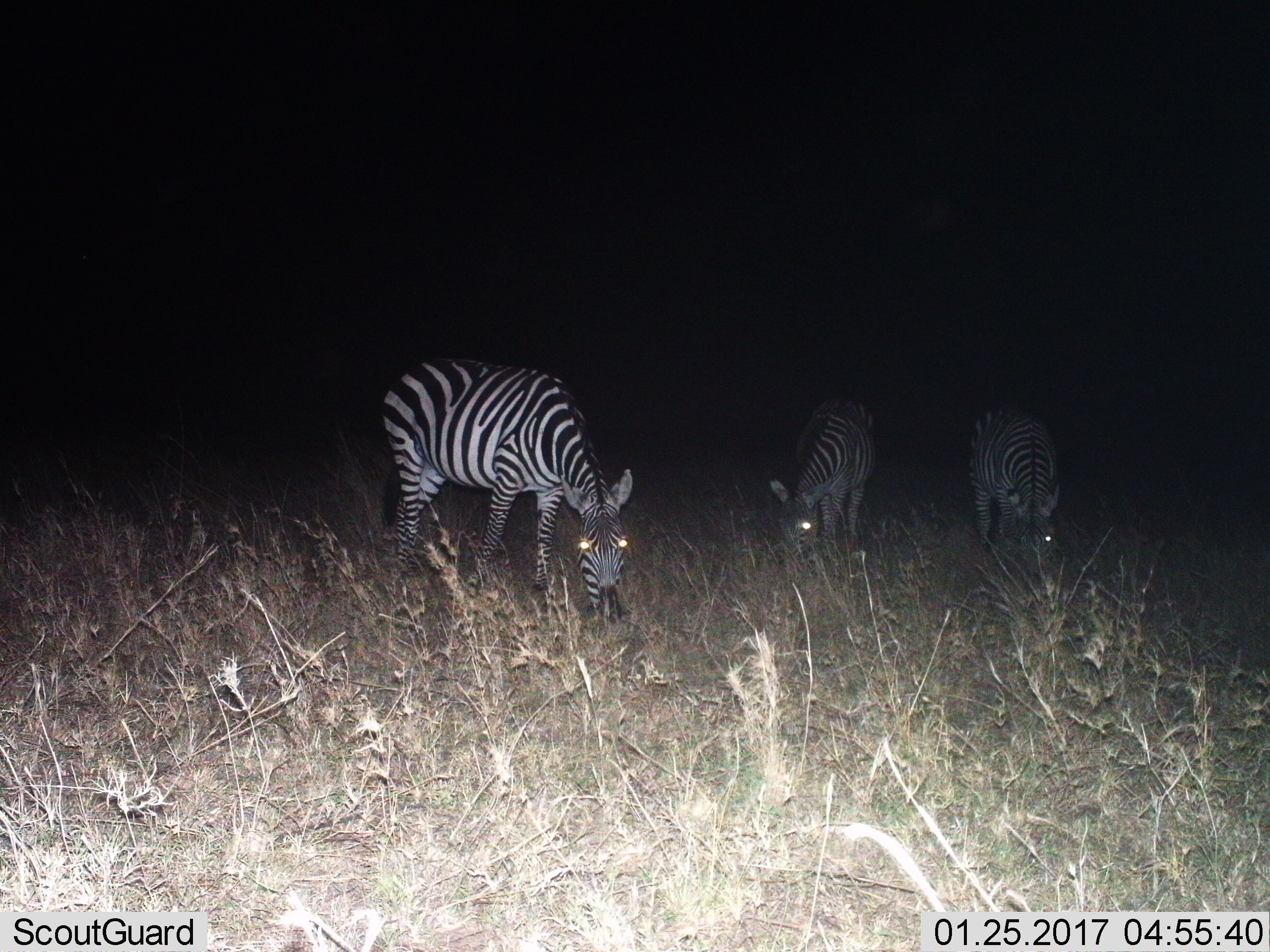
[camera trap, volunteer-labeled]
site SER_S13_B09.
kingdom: Animalia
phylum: Chordata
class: Mammalia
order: Perissodactyla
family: Equidae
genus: Equus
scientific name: Equus quagga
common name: plains zebra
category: zebraplains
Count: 3.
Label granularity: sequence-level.